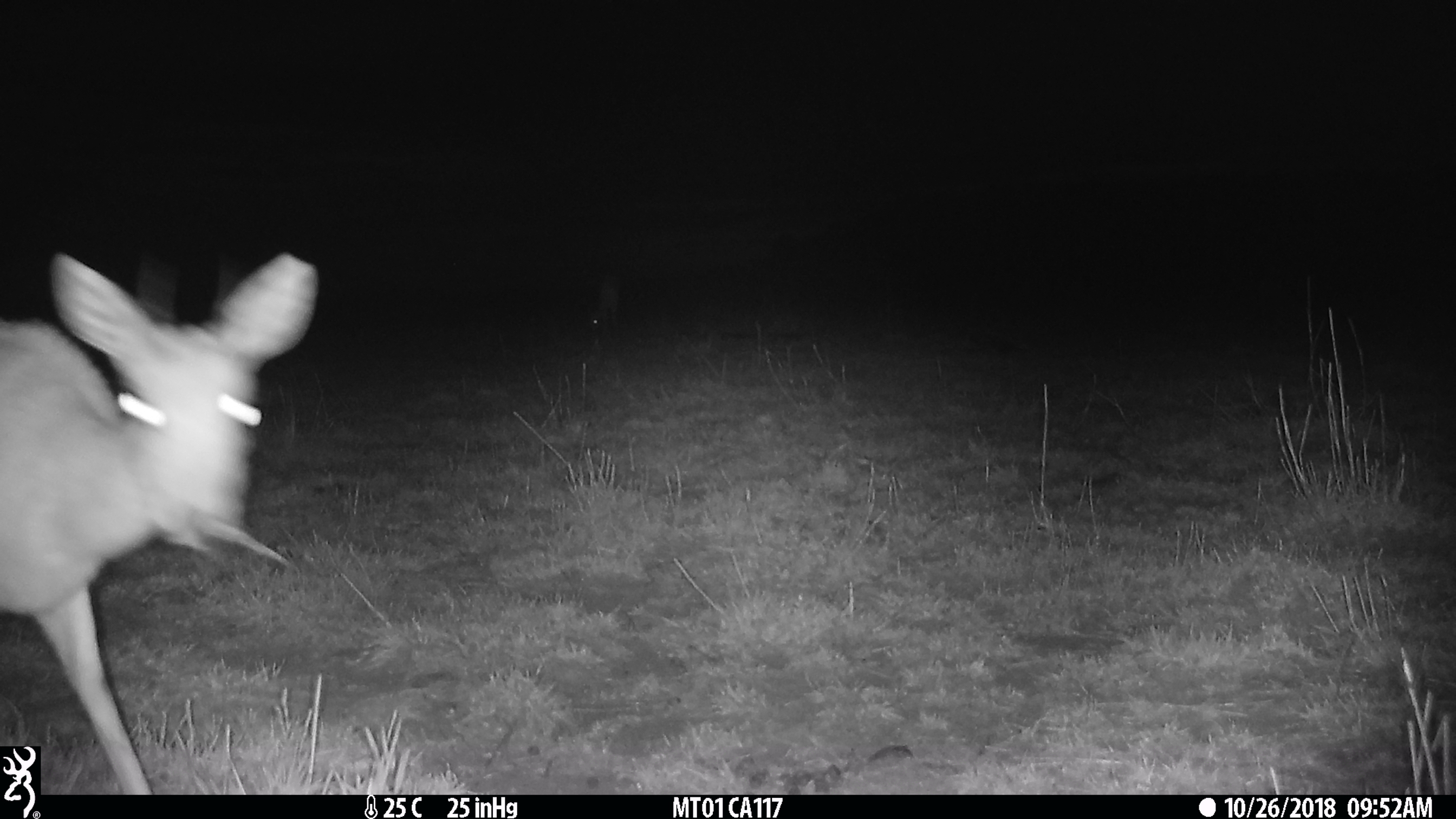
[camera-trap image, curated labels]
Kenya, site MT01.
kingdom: Animalia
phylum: Chordata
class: Mammalia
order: Artiodactyla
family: Bovidae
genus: Ourebia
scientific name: Ourebia ourebi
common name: oribi